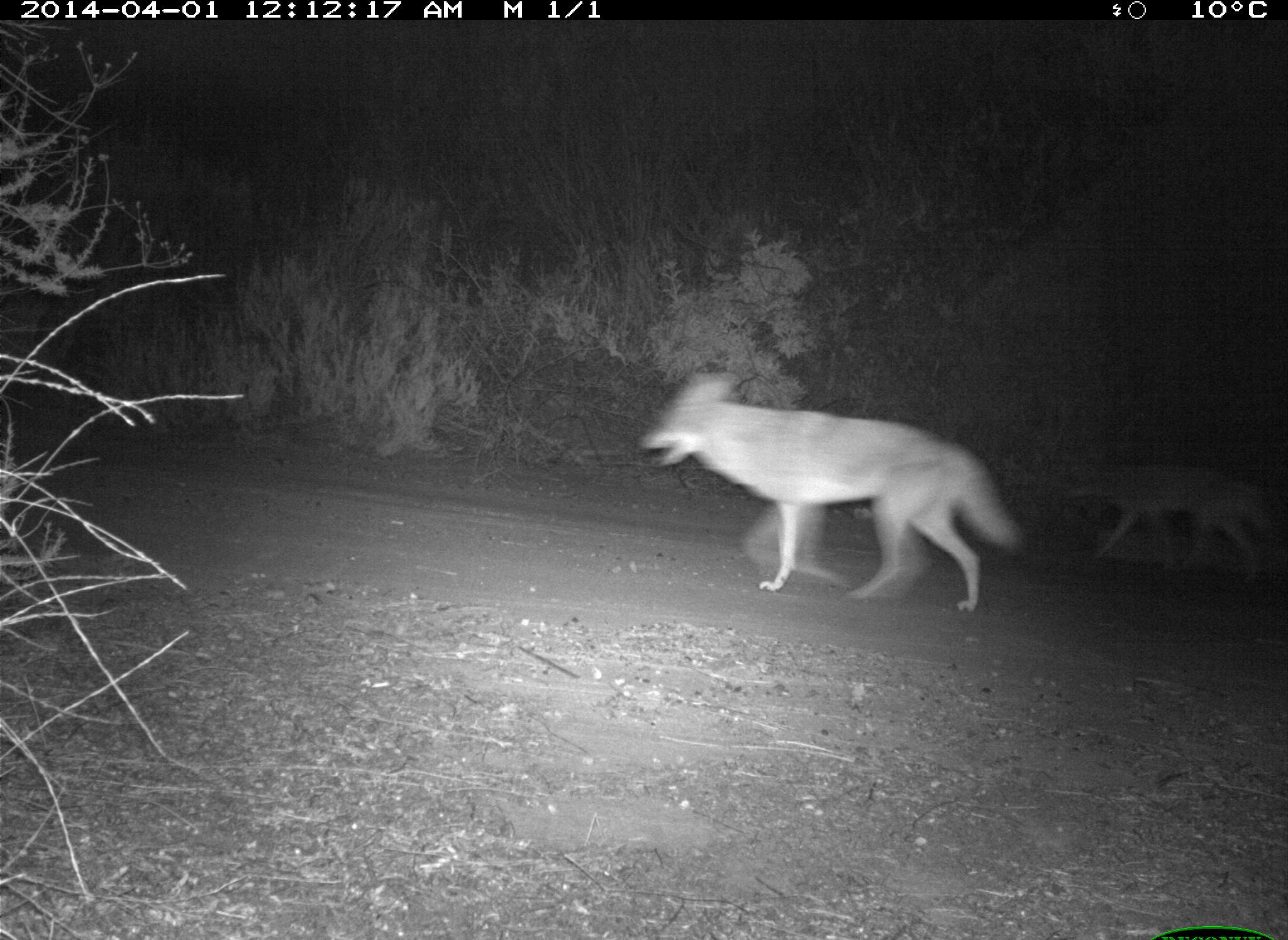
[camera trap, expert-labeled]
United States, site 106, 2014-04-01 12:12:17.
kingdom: Animalia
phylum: Chordata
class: Mammalia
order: Carnivora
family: Canidae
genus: Canis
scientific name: Canis latrans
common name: coyote